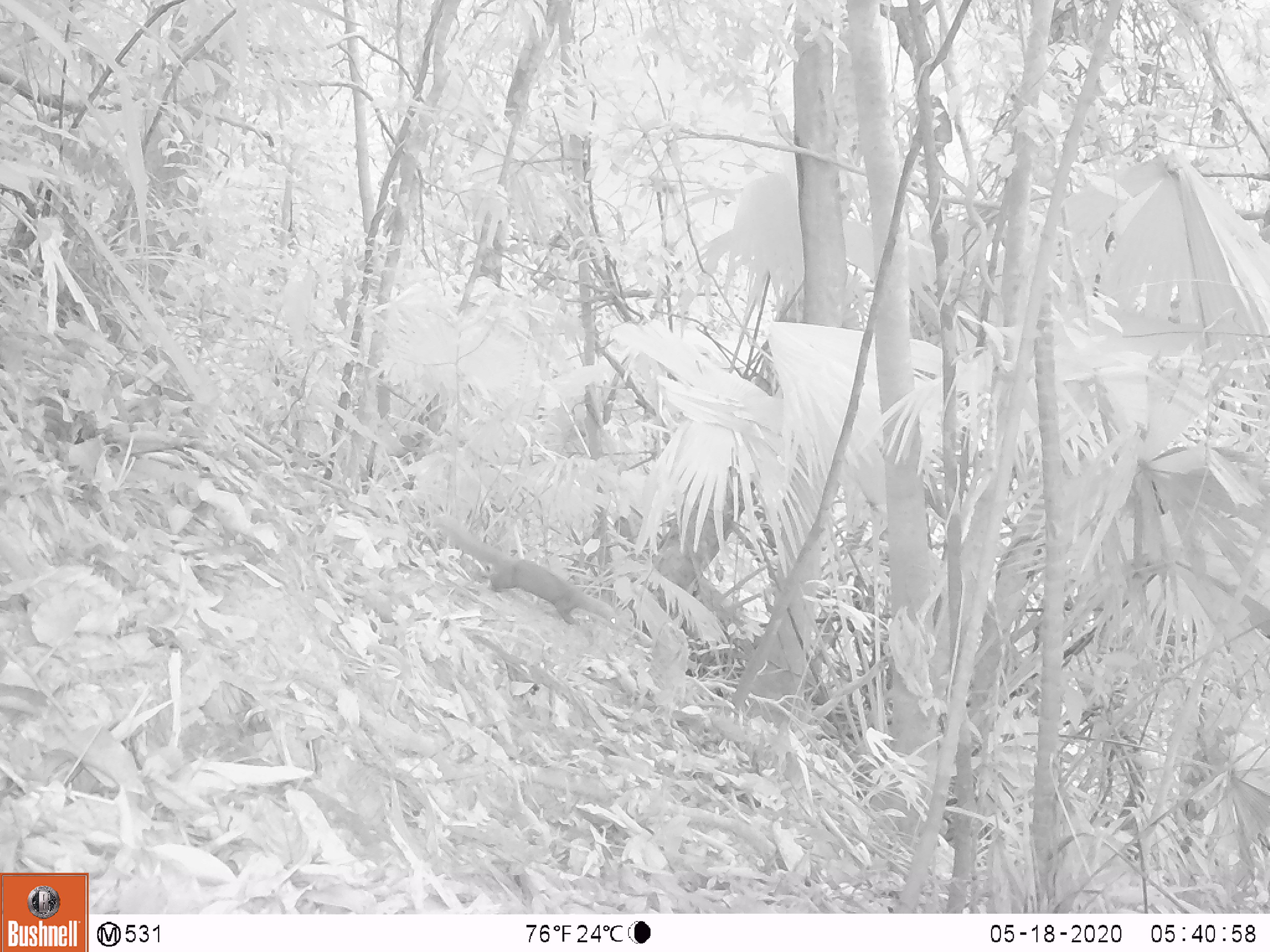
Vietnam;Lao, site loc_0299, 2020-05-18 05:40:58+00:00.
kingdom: Animalia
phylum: Chordata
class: Mammalia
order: Carnivora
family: Mustelidae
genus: Mustela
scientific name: Mustela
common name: weasel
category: unidentified weasel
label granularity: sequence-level